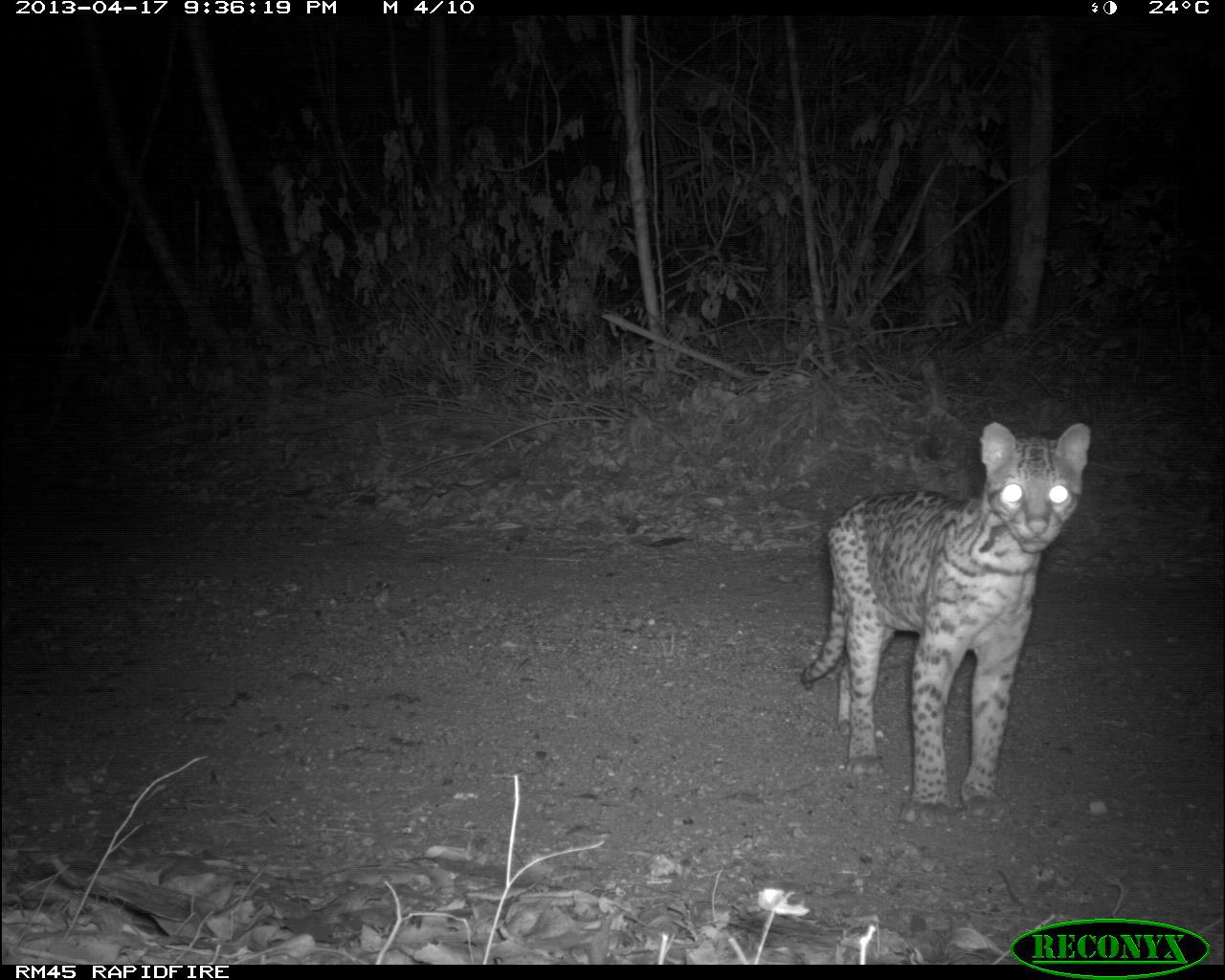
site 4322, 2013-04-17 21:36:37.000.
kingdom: Animalia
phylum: Chordata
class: Mammalia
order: Carnivora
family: Felidae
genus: Leopardus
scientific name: Leopardus pardalis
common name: ocelot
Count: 1.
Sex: male.